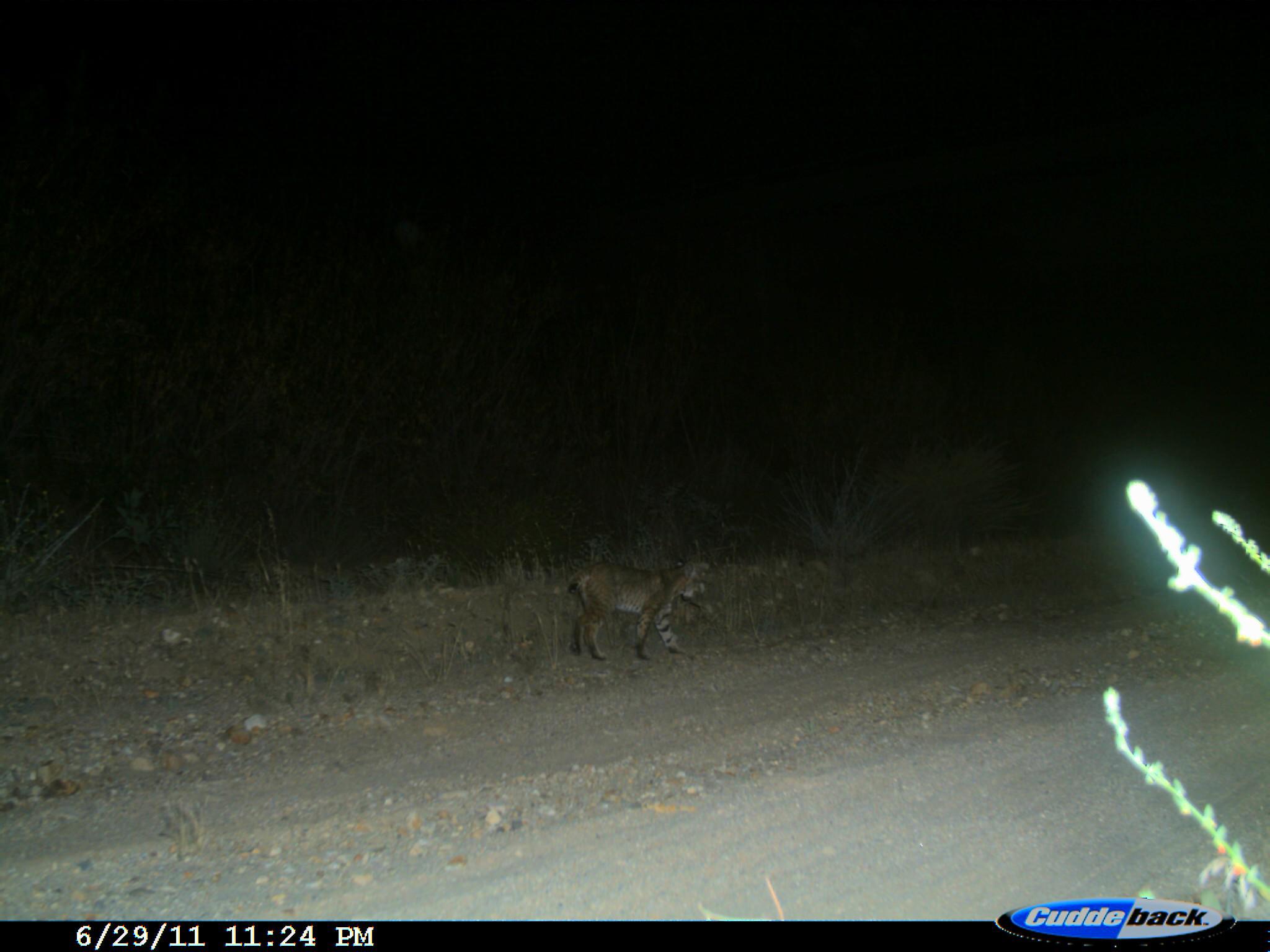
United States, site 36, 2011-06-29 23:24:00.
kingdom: Animalia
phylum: Chordata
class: Mammalia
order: Carnivora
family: Felidae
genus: Lynx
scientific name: Lynx rufus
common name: bobcat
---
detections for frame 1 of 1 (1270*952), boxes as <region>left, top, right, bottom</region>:
bobcat: <region>566, 561, 710, 661</region>